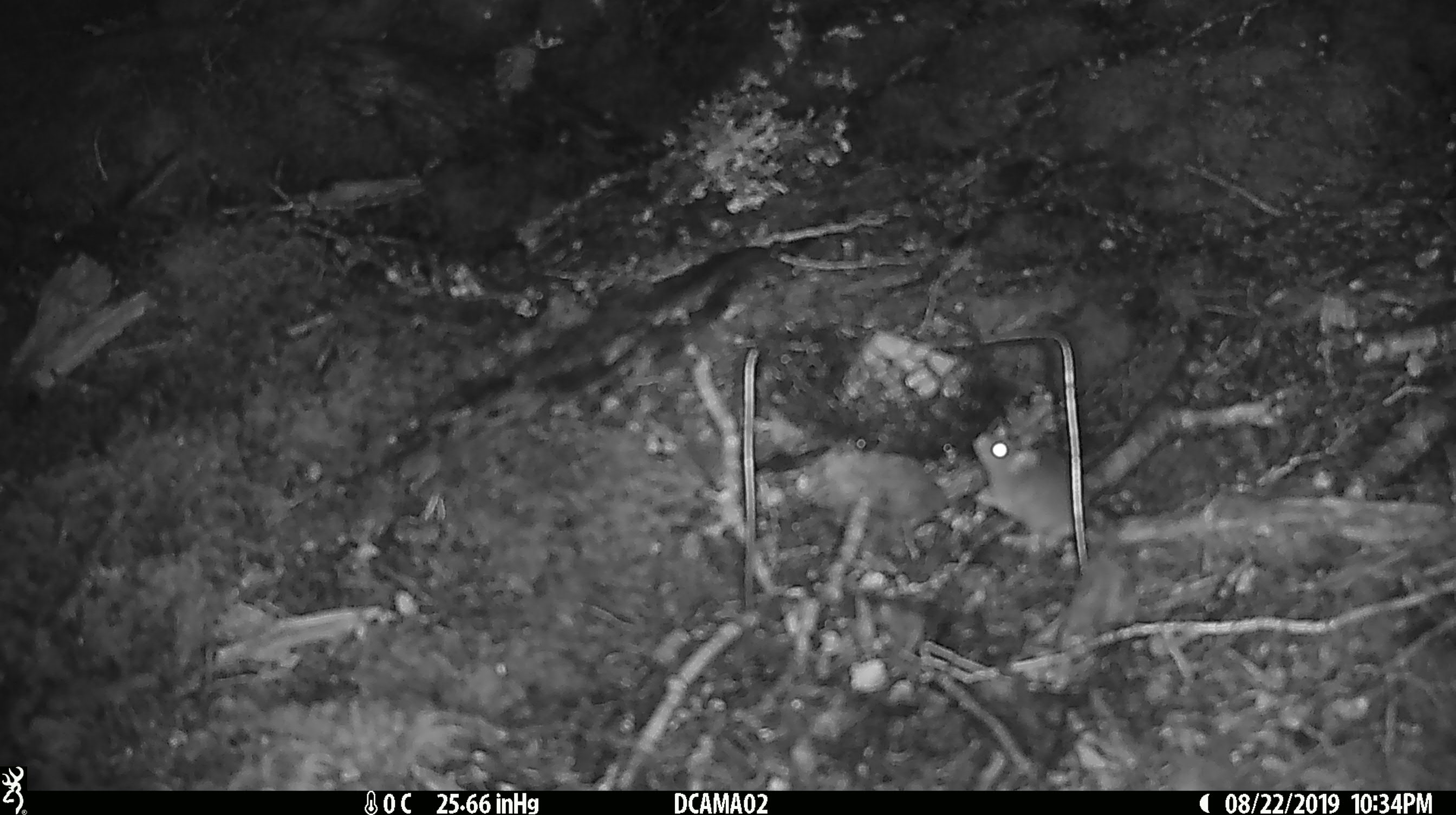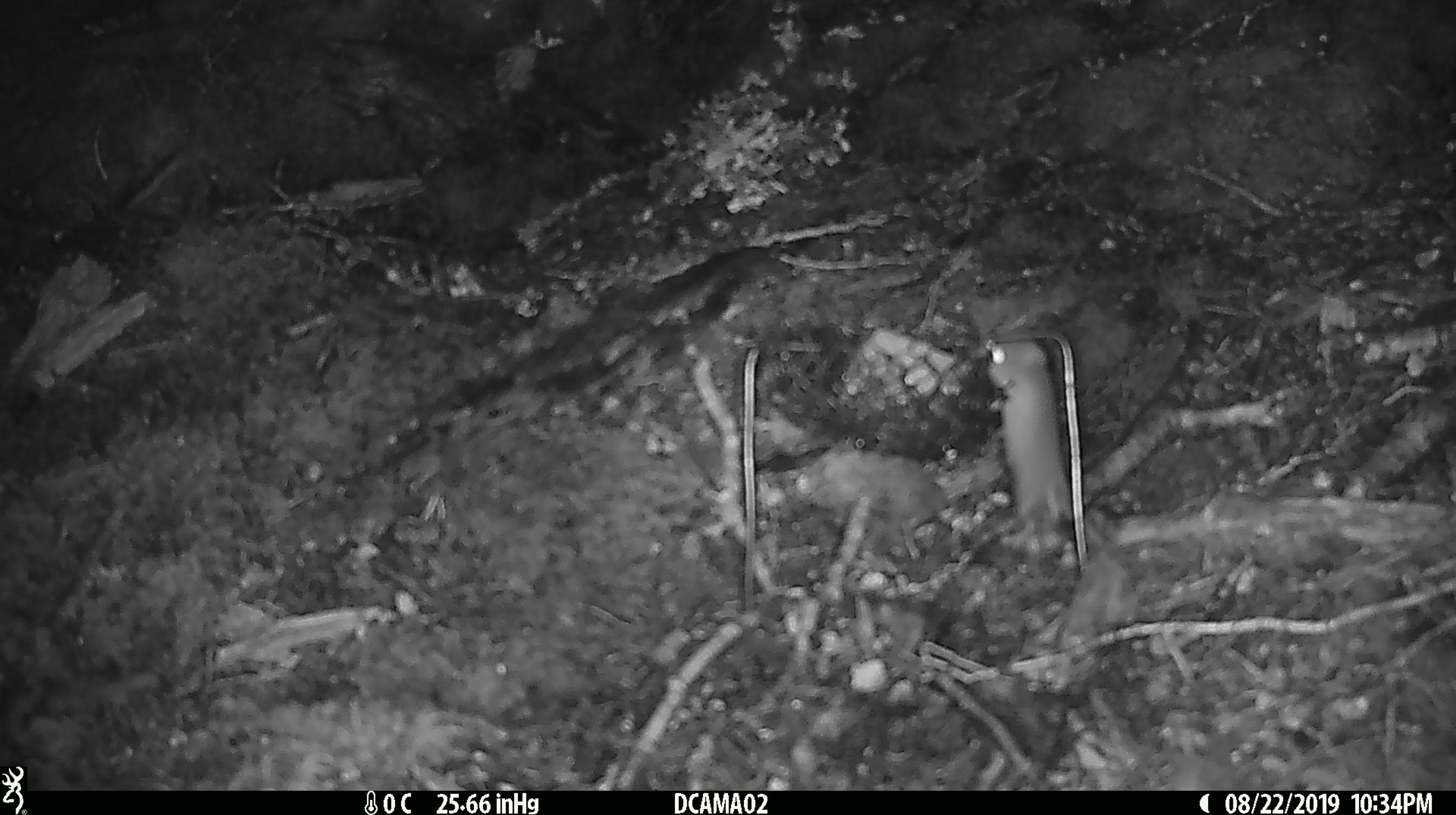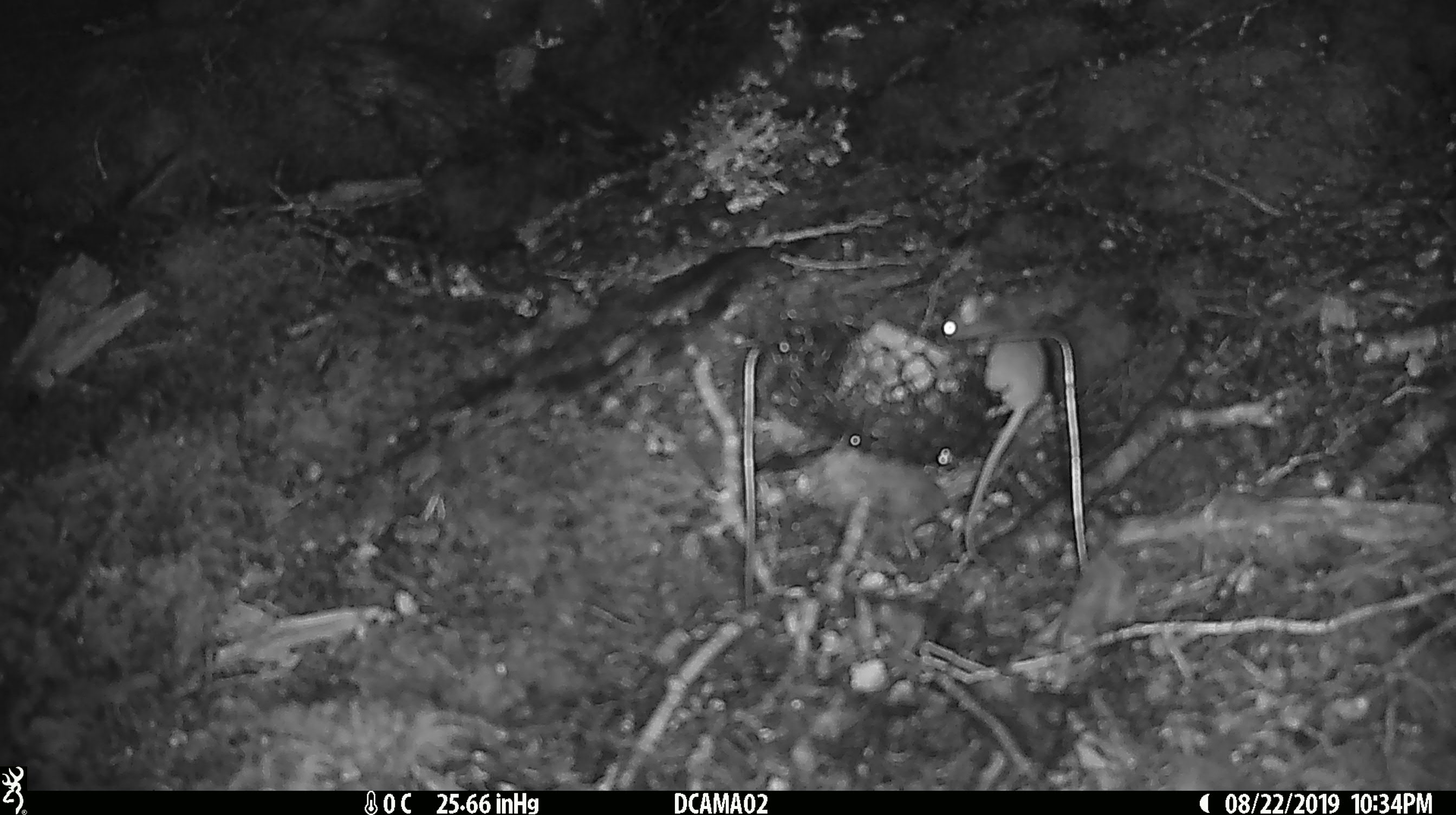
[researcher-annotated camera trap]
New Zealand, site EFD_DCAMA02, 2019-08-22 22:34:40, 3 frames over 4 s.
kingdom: Animalia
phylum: Chordata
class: Mammalia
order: Rodentia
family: Muridae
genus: Mus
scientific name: Mus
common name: mouse